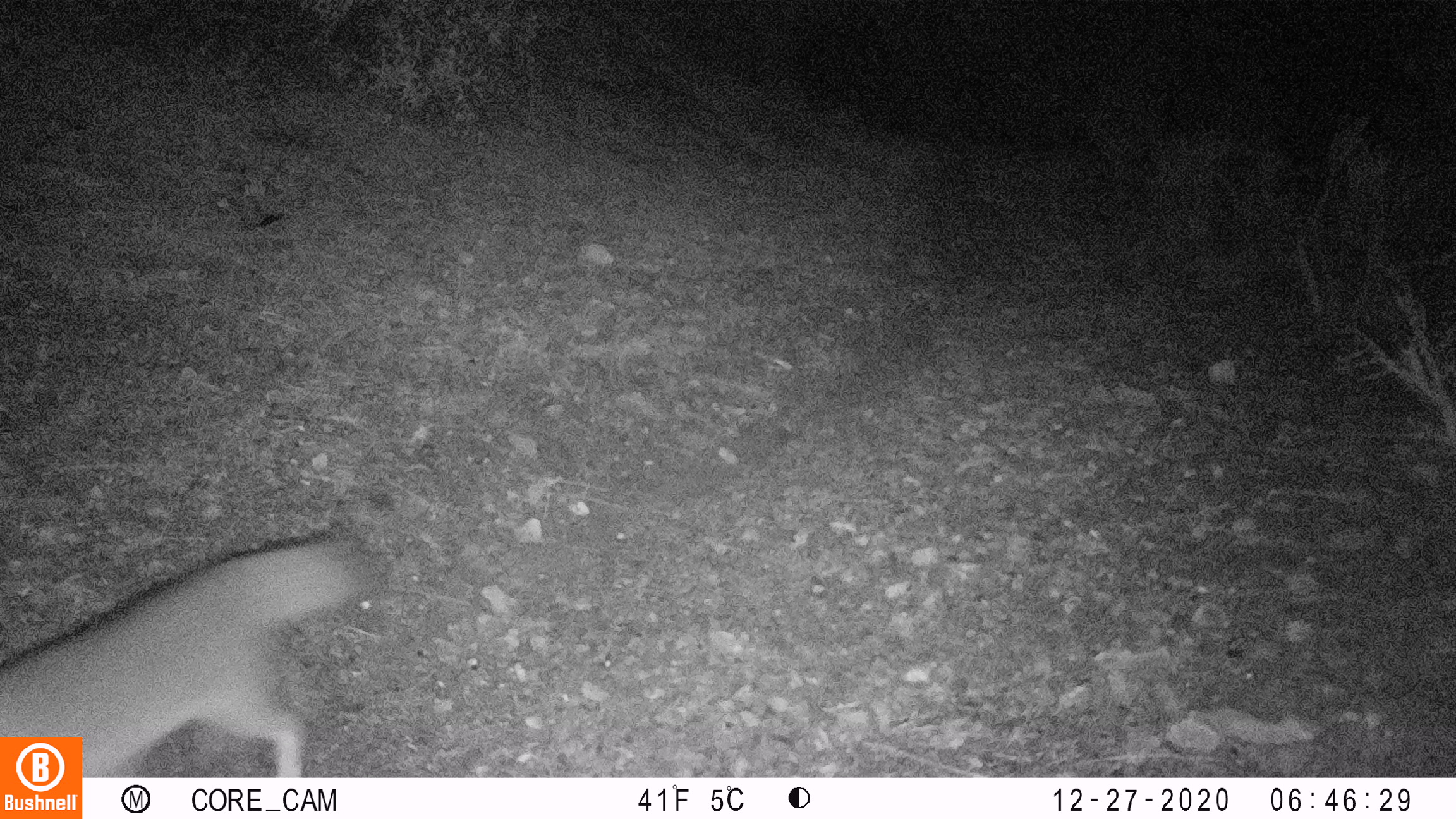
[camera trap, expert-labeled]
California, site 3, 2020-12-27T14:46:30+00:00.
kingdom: Animalia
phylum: Chordata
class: Mammalia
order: Carnivora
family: Canidae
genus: Urocyon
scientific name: Urocyon cinereoargenteus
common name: gray fox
Gray fox (Urocyon cinereoargenteus).